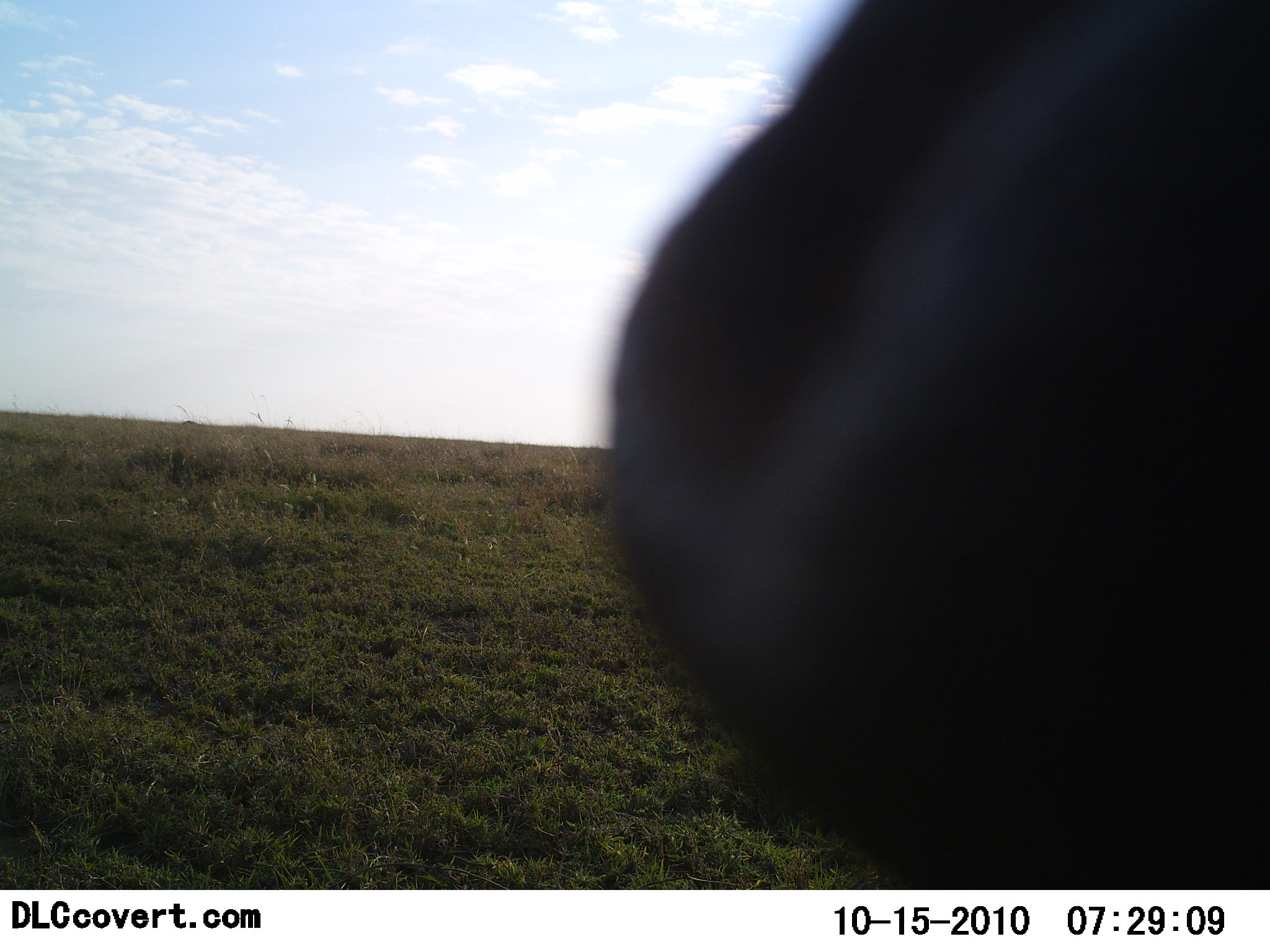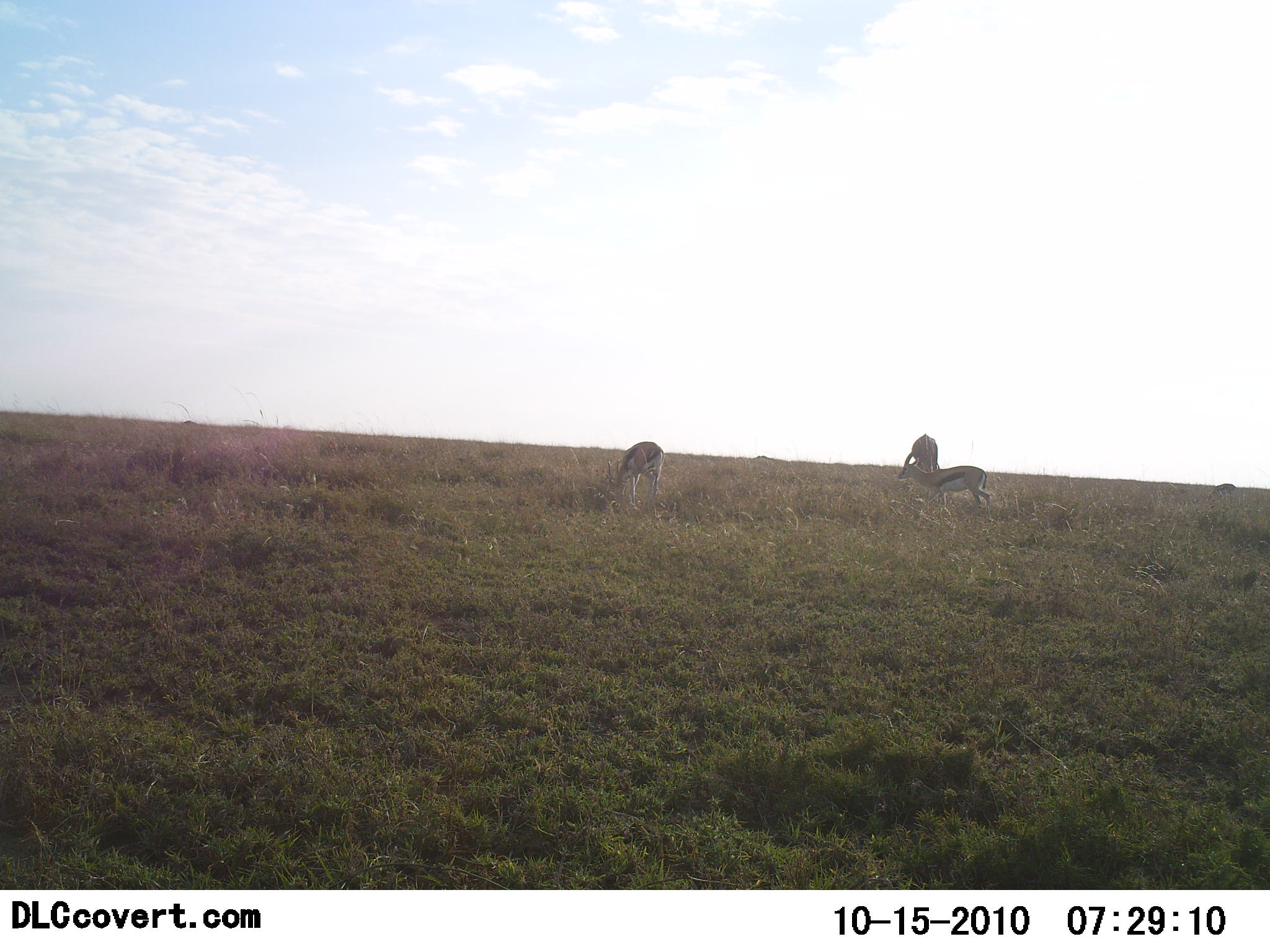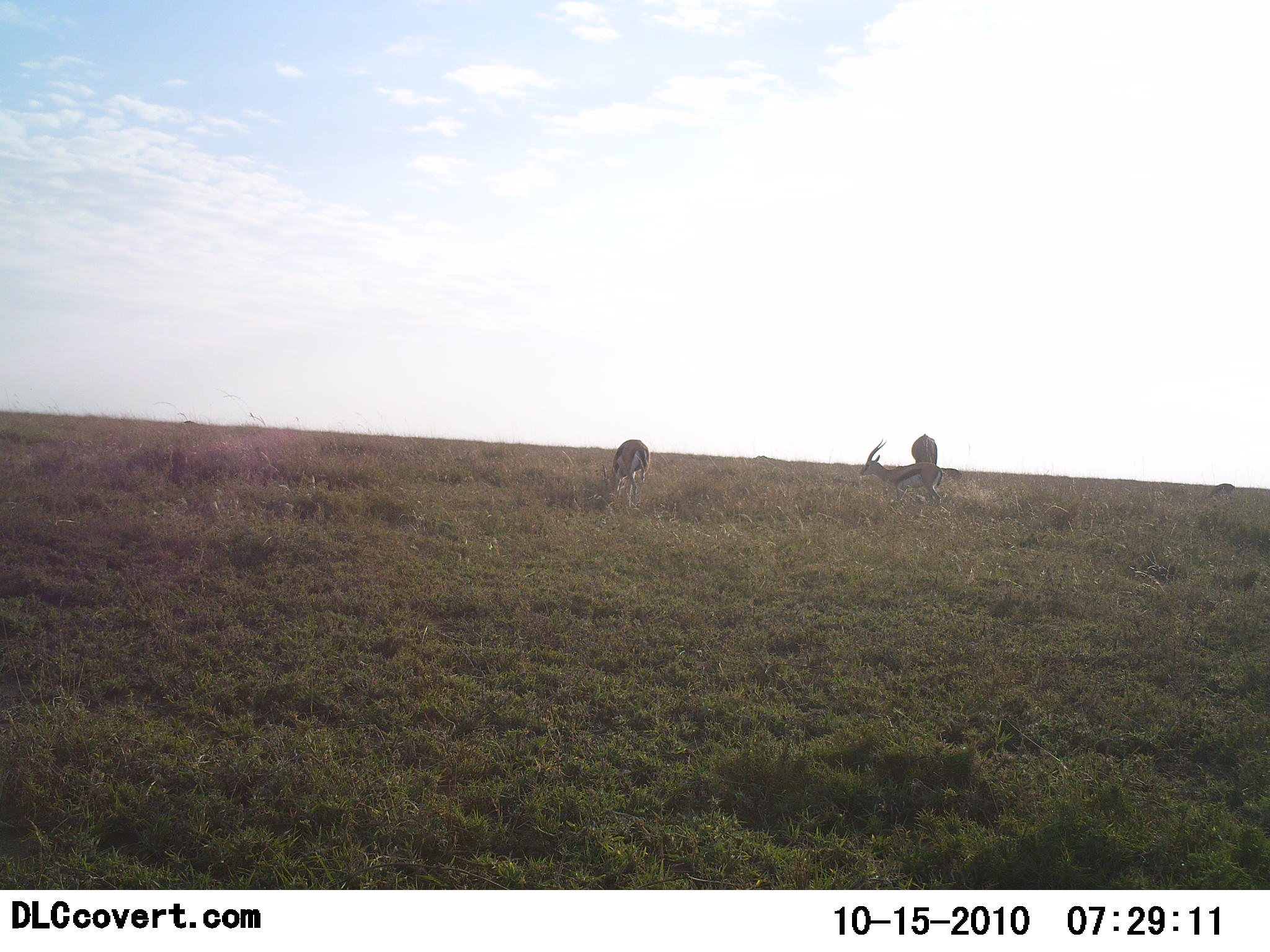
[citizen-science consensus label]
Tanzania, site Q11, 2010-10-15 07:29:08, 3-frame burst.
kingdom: Animalia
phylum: Chordata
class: Mammalia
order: Artiodactyla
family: Bovidae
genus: Eudorcas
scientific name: Eudorcas thomsonii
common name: thomson's gazelle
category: gazellethomsons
Gazellethomsons (thomson's gazelle) (Eudorcas thomsonii), count 3. Behavior (volunteer vote fractions): standing 36%, resting 0%, moving 64%, interacting 7%. Young present (vote fraction): 0%. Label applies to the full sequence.